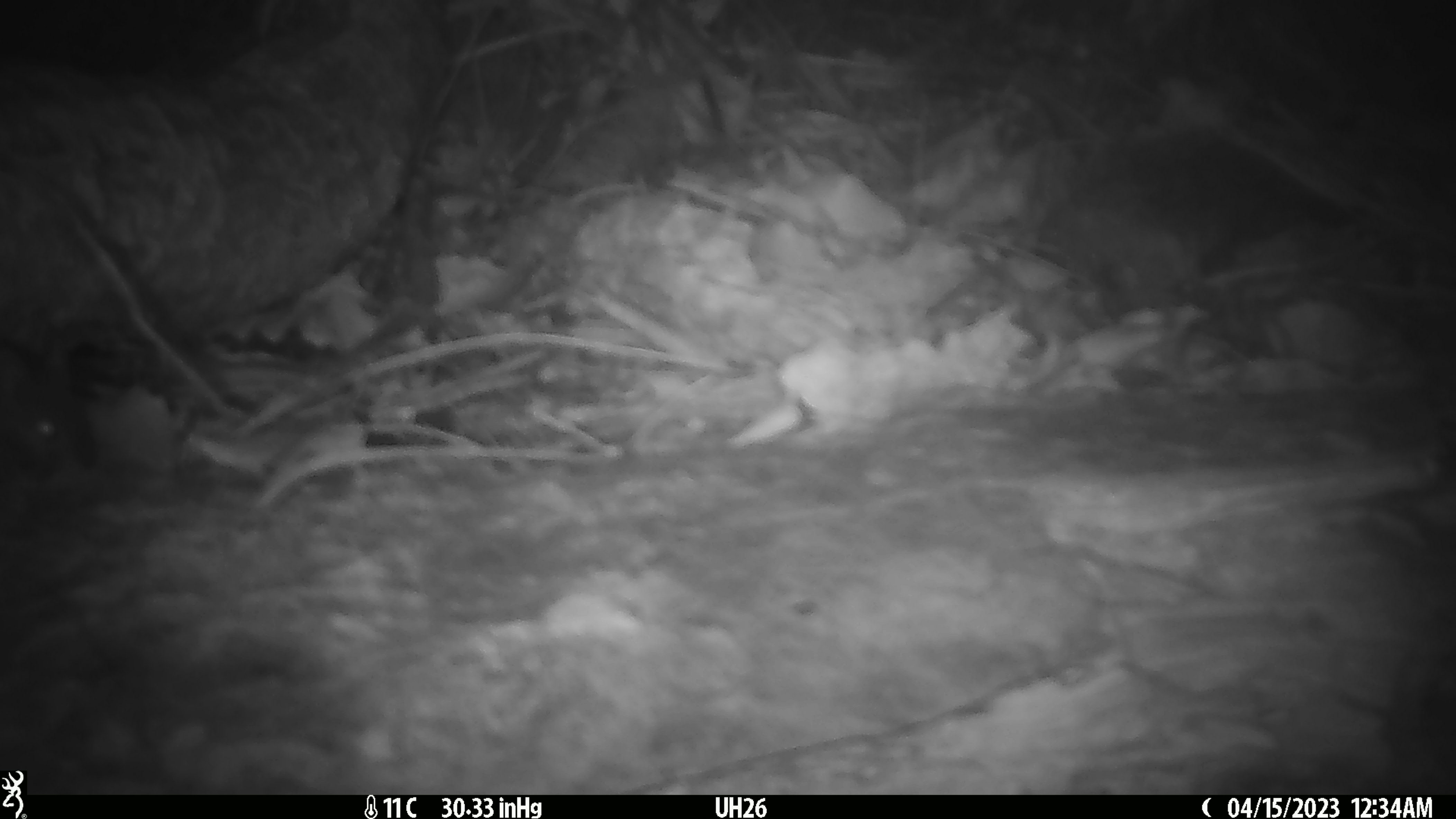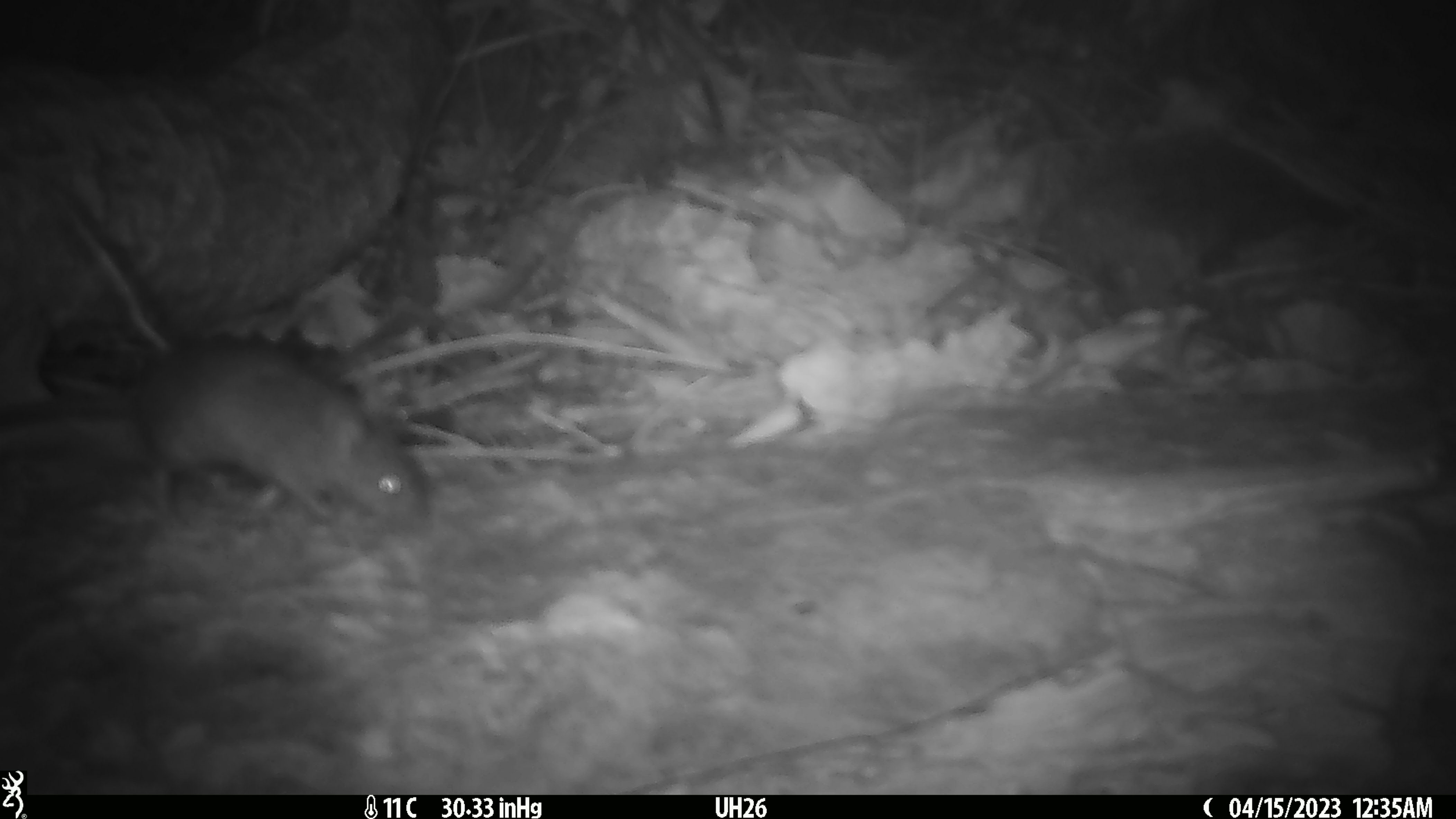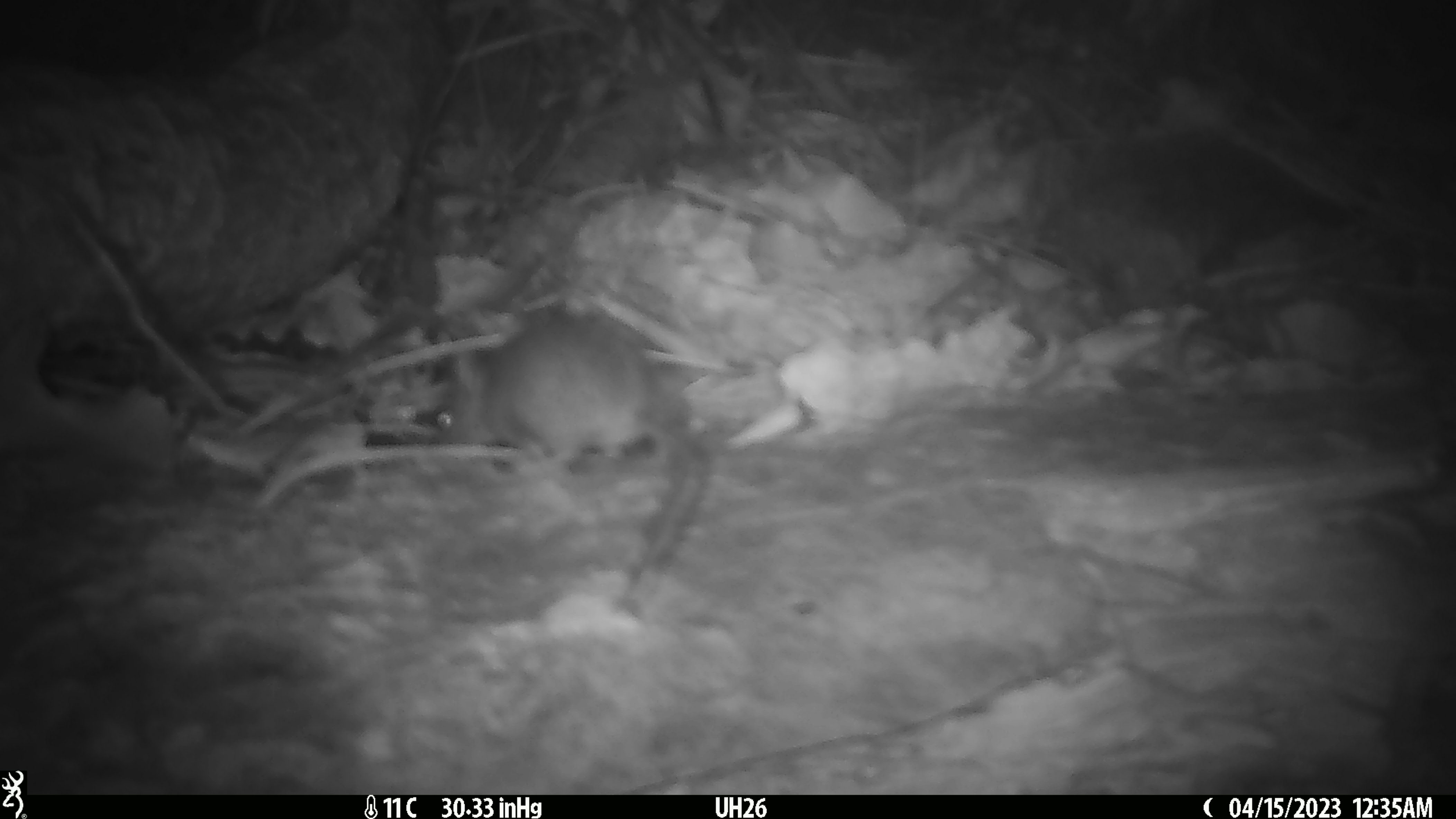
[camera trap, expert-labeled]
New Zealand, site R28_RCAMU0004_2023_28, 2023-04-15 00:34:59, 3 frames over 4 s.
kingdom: Animalia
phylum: Chordata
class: Mammalia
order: Rodentia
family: Muridae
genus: Mus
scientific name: Mus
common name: mouse